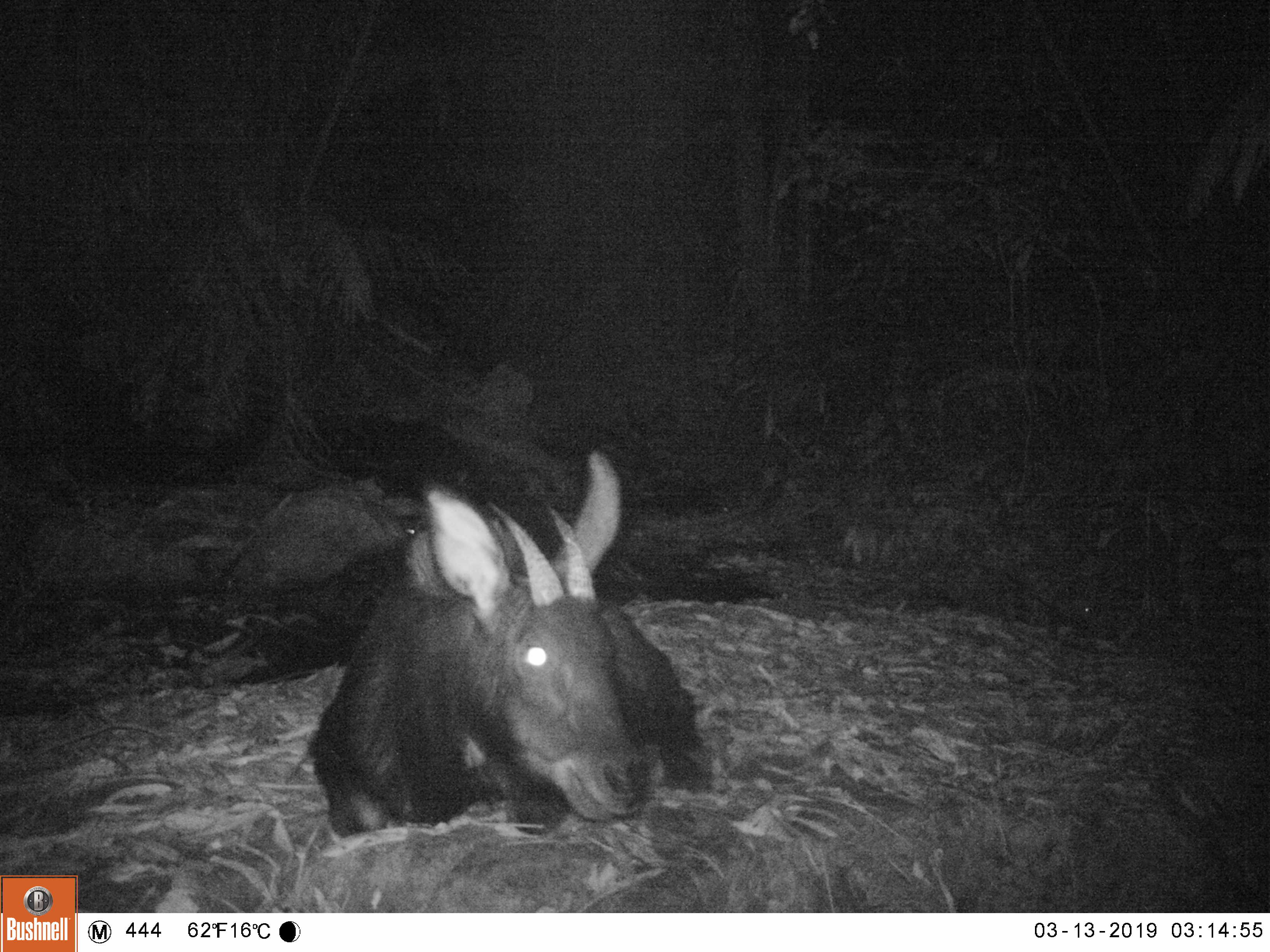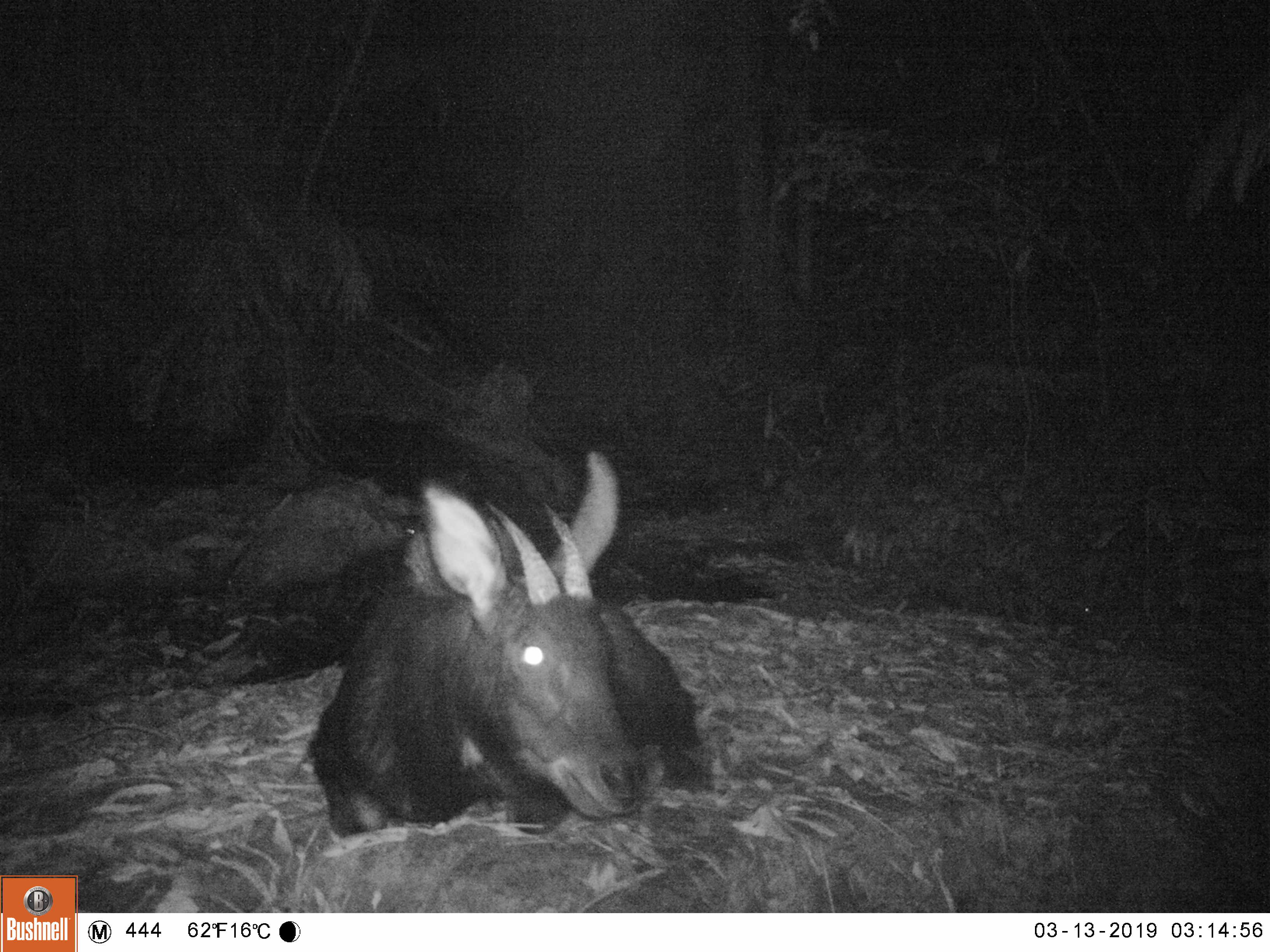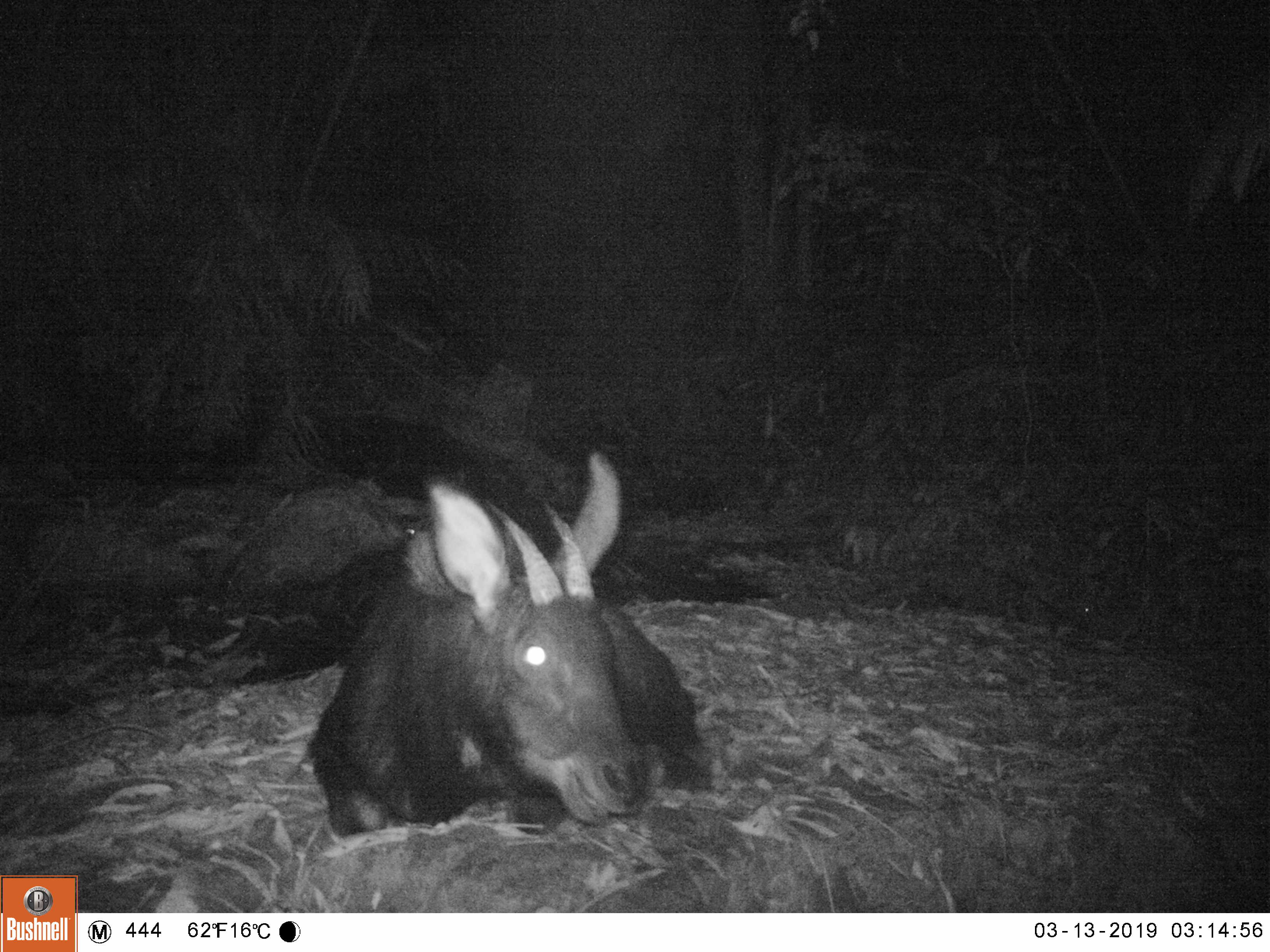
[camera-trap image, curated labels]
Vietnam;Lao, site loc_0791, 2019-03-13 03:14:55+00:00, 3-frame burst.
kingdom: Animalia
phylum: Chordata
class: Mammalia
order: Artiodactyla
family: Bovidae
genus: Capricornis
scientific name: Capricornis sumatraensis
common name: chinese serow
Chinese serow (Capricornis sumatraensis). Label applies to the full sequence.